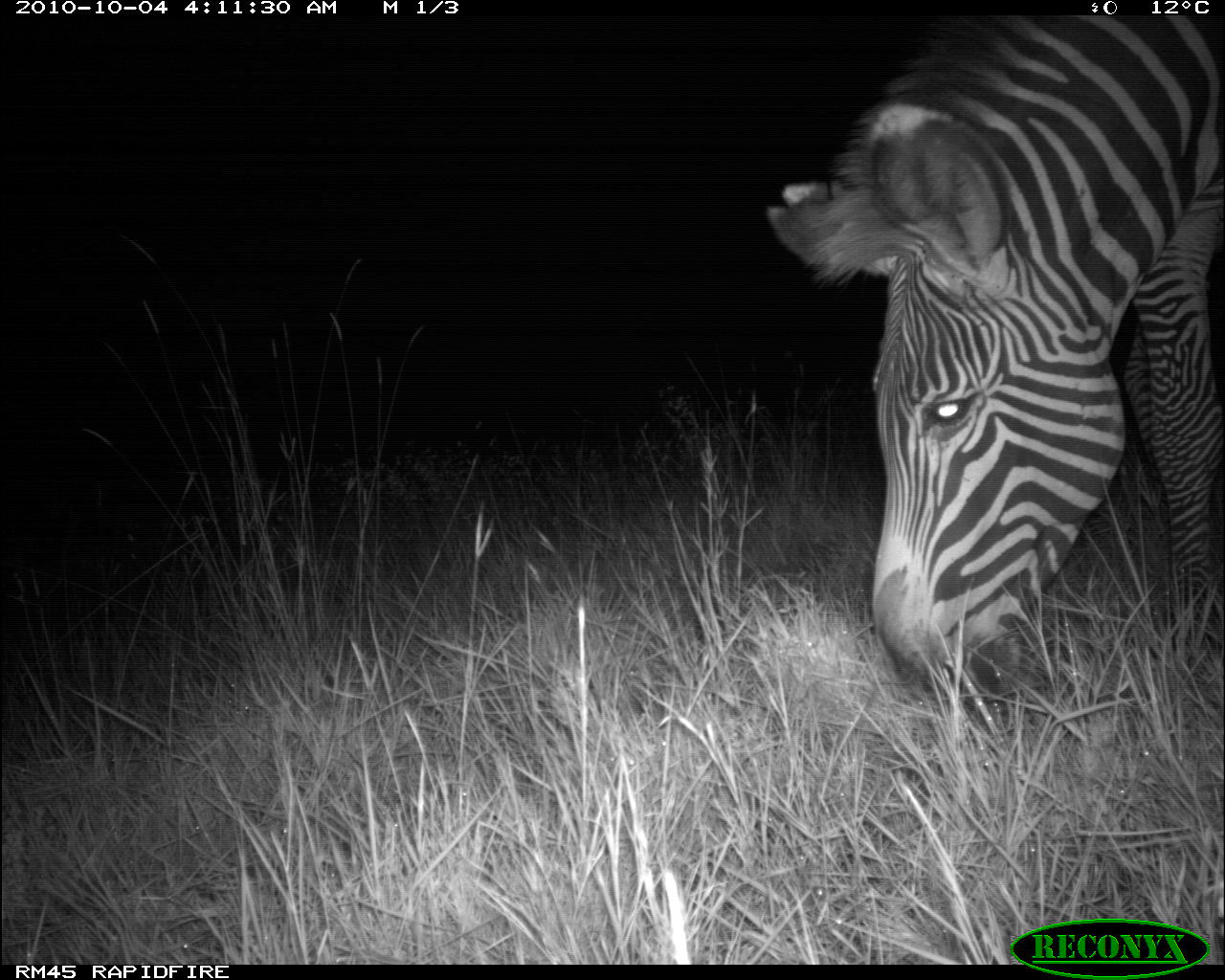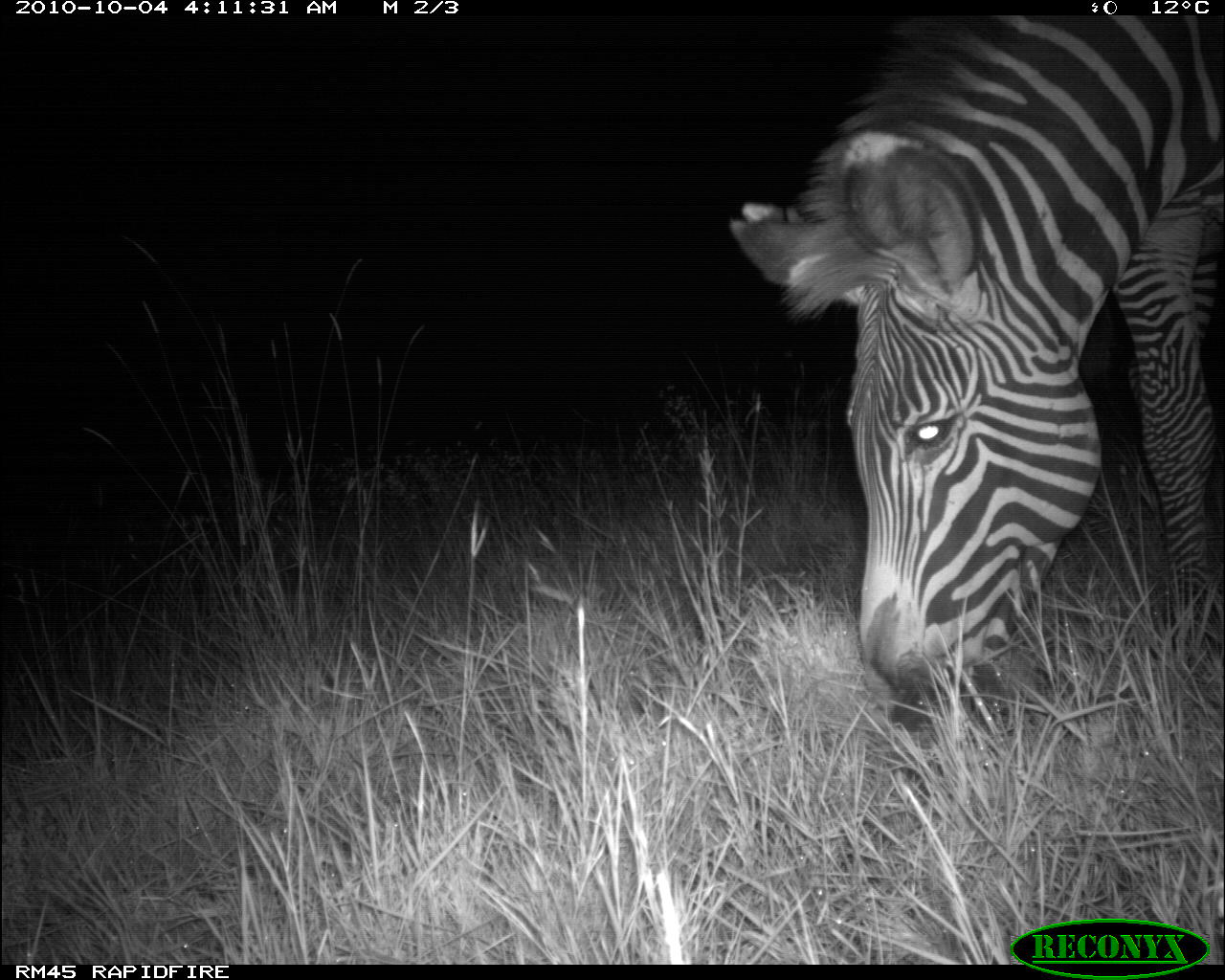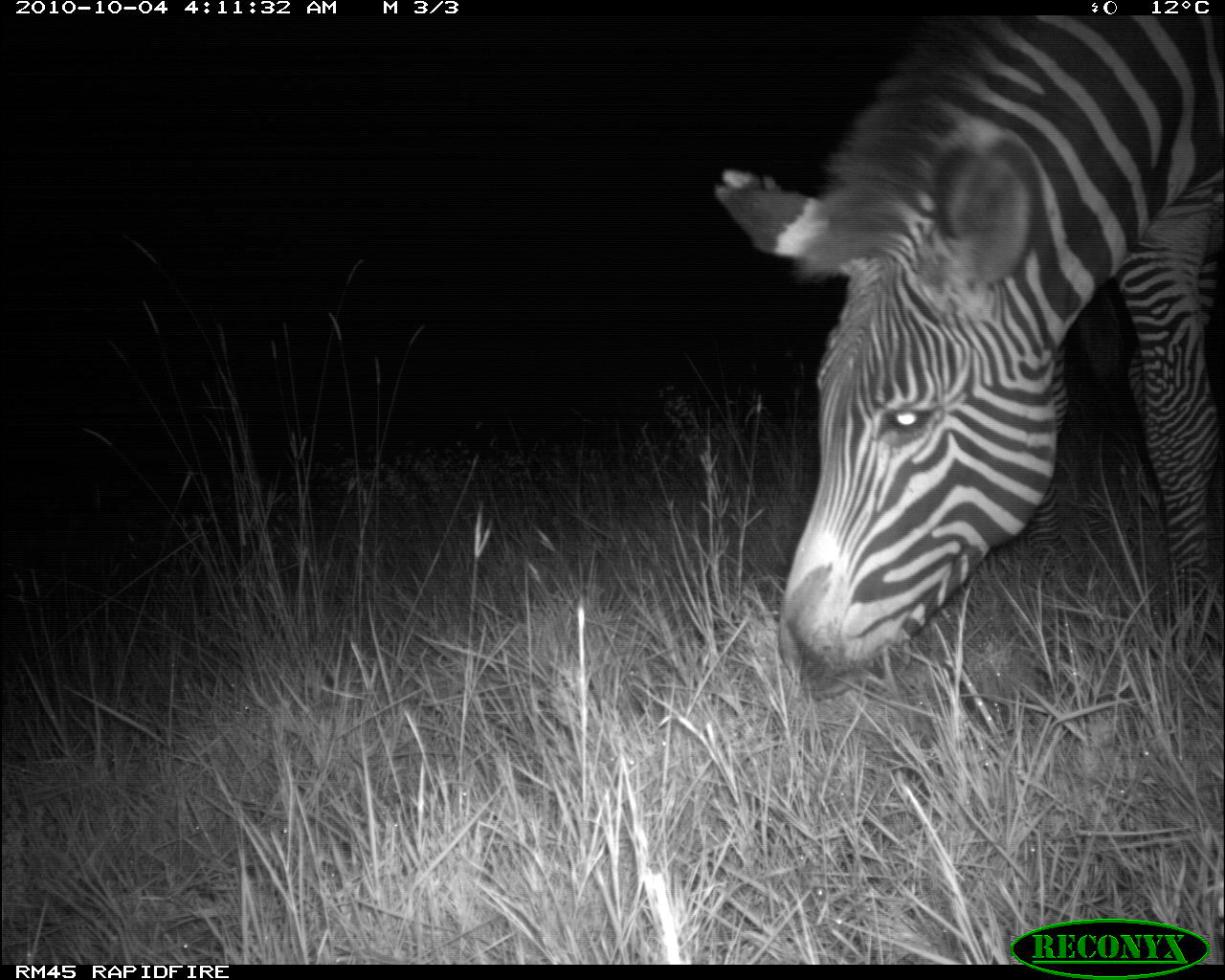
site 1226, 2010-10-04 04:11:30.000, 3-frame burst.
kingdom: Animalia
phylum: Chordata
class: Mammalia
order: Perissodactyla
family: Equidae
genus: Equus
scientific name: Equus grevyi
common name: grévy's zebra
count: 1